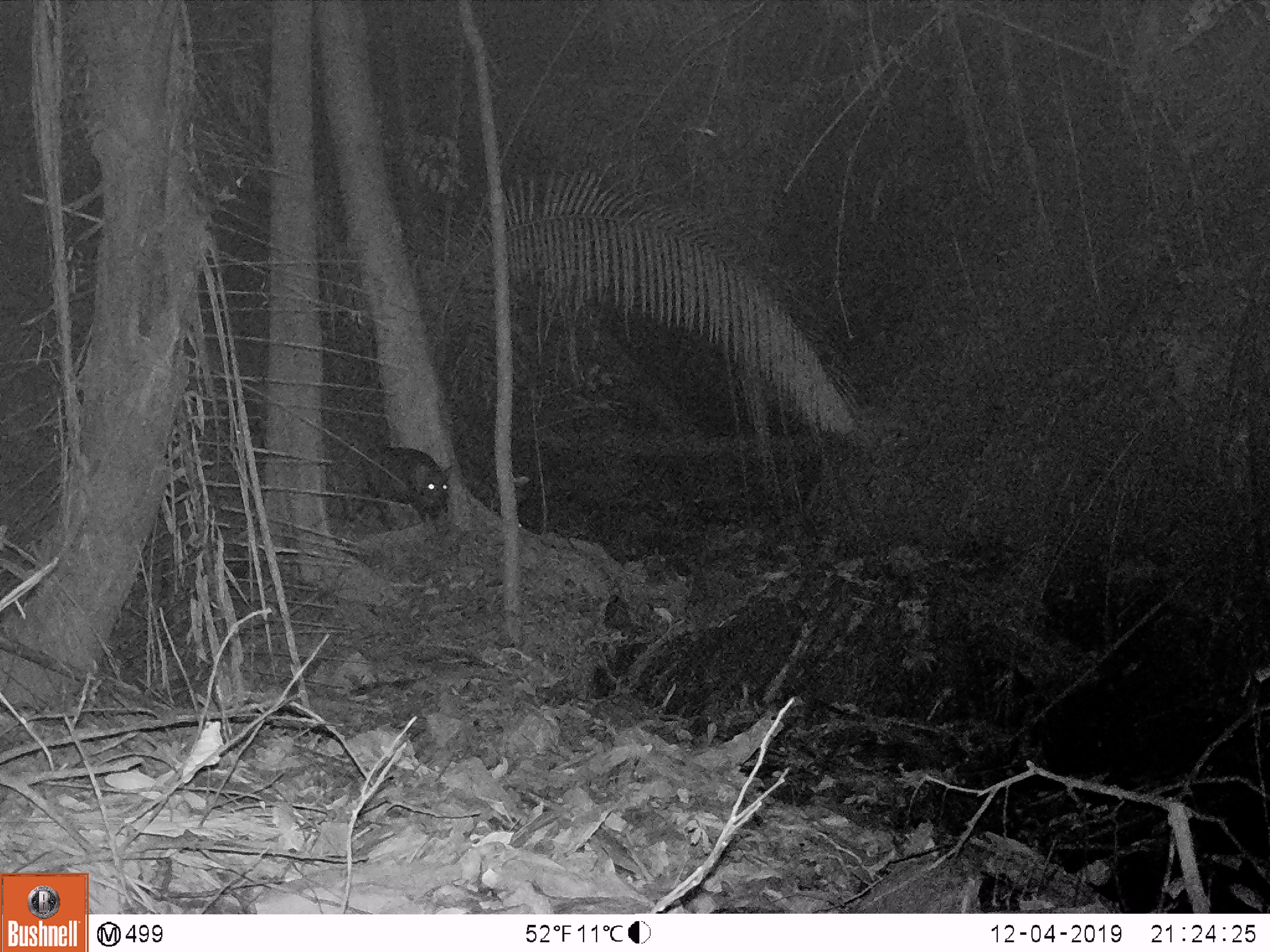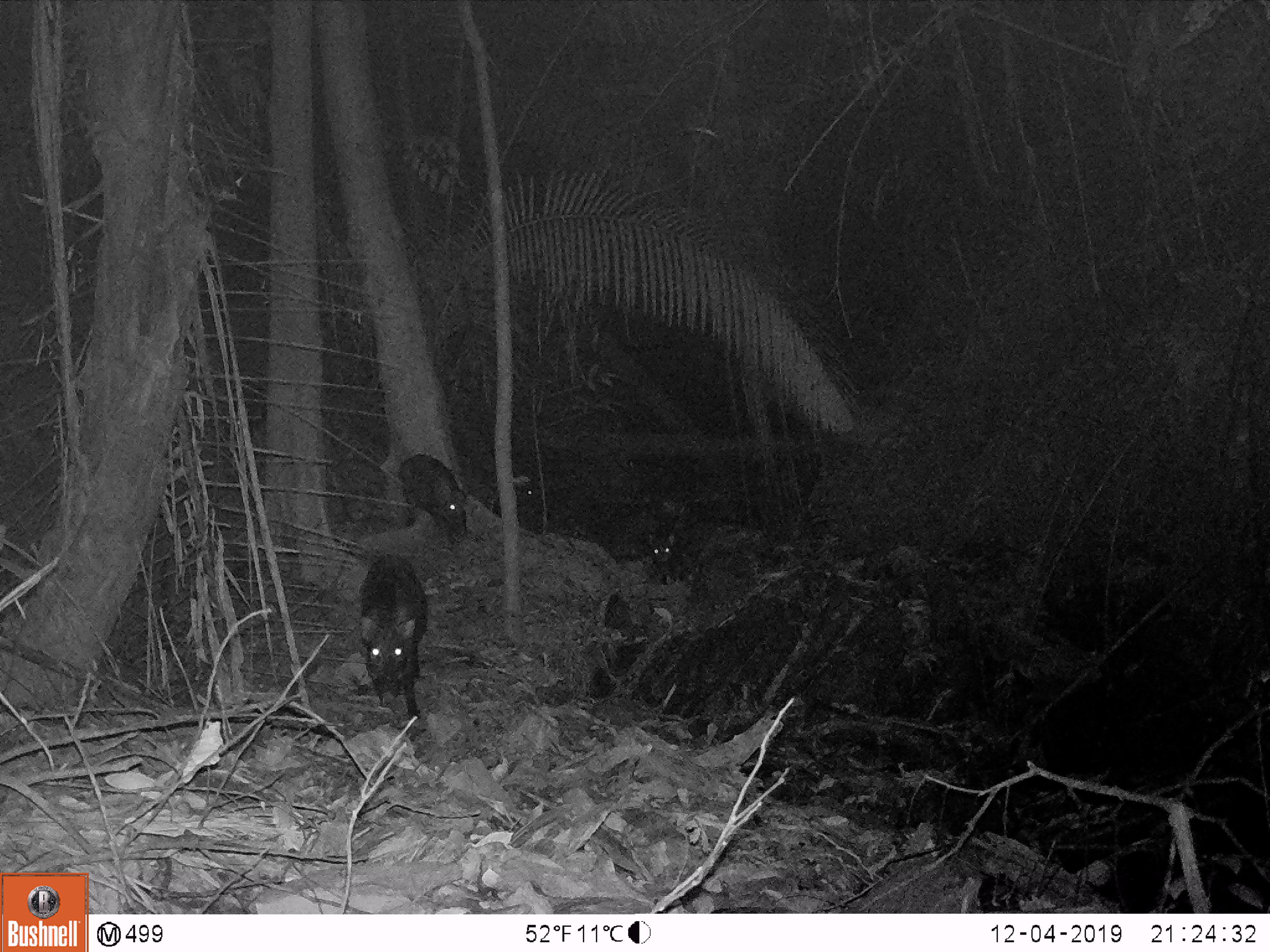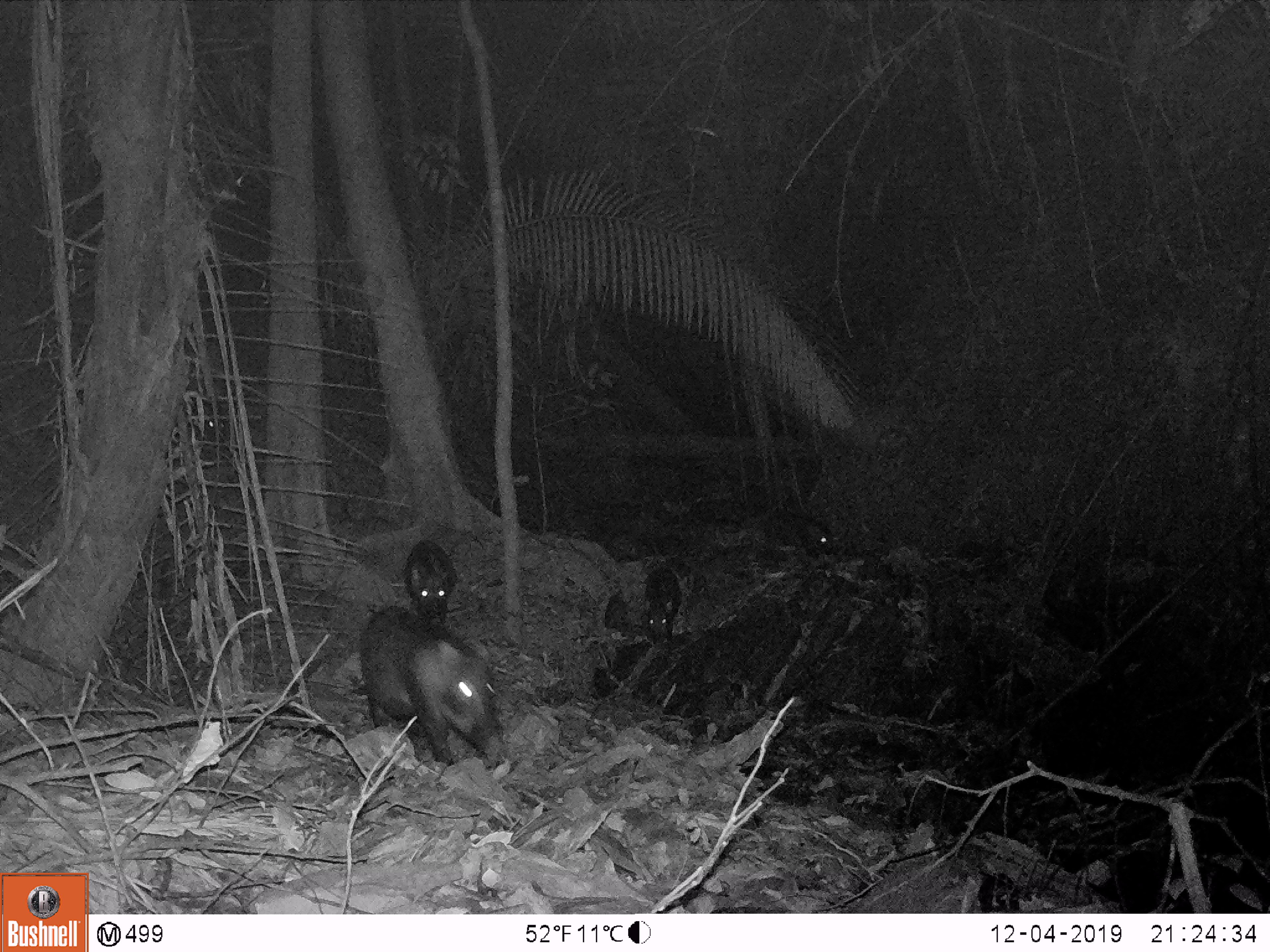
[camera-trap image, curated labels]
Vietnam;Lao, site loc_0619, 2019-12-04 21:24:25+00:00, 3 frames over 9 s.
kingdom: Animalia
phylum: Chordata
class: Mammalia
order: Artiodactyla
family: Suidae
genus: Sus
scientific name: Sus scrofa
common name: eurasian wild pig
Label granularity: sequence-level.